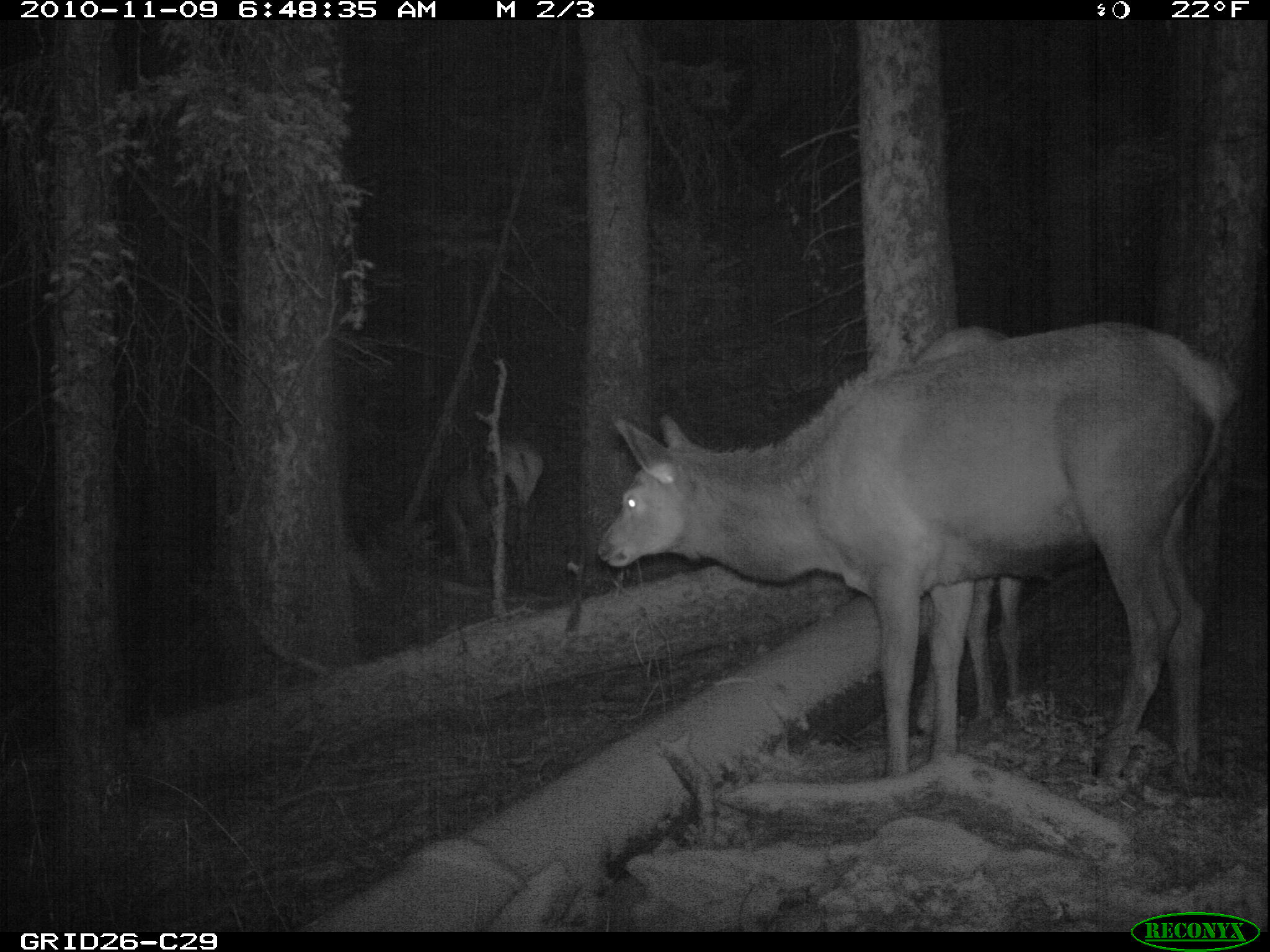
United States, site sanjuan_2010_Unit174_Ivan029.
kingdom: Animalia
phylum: Chordata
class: Mammalia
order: Artiodactyla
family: Cervidae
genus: Cervus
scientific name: Cervus elaphus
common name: red deer